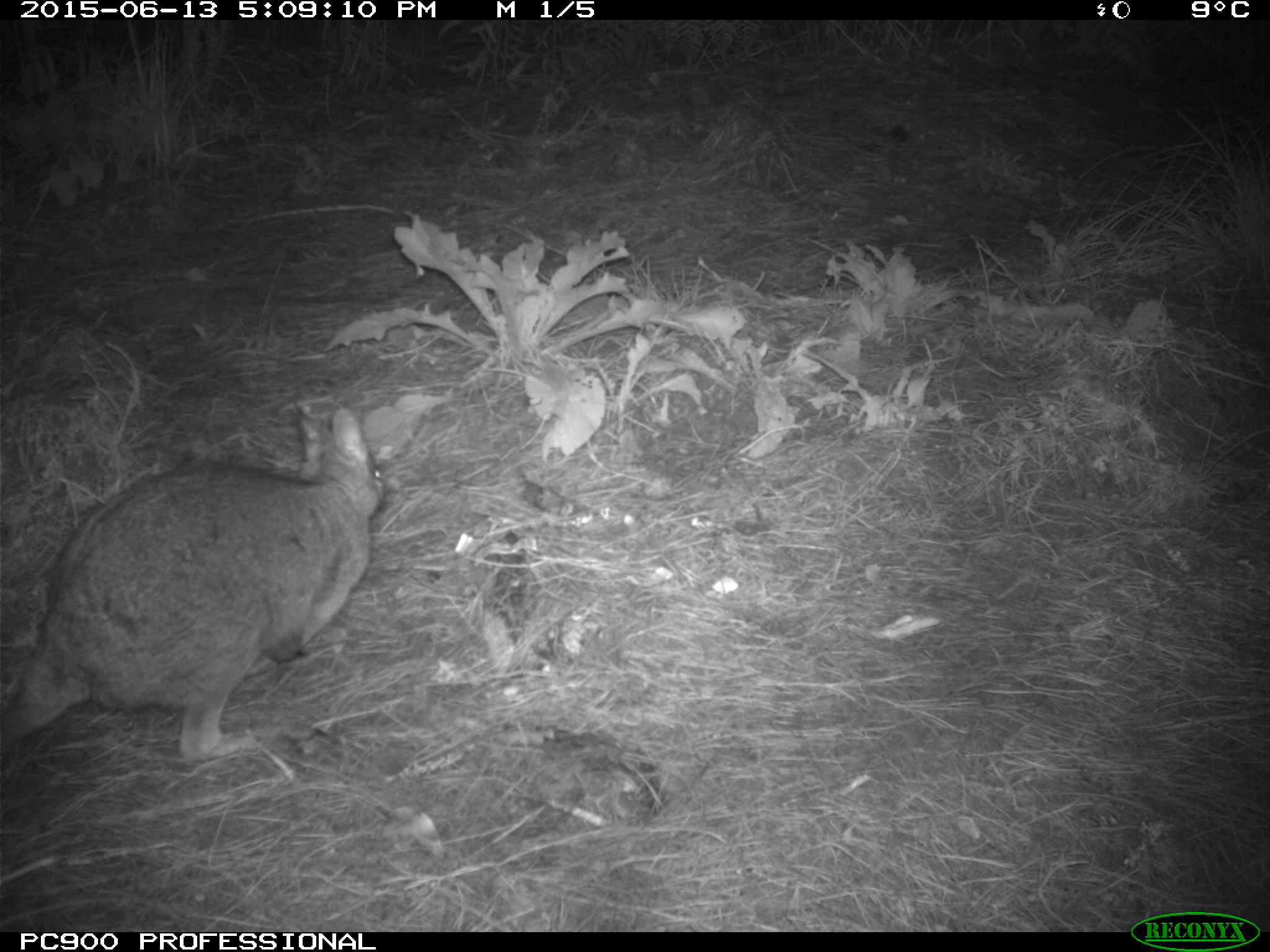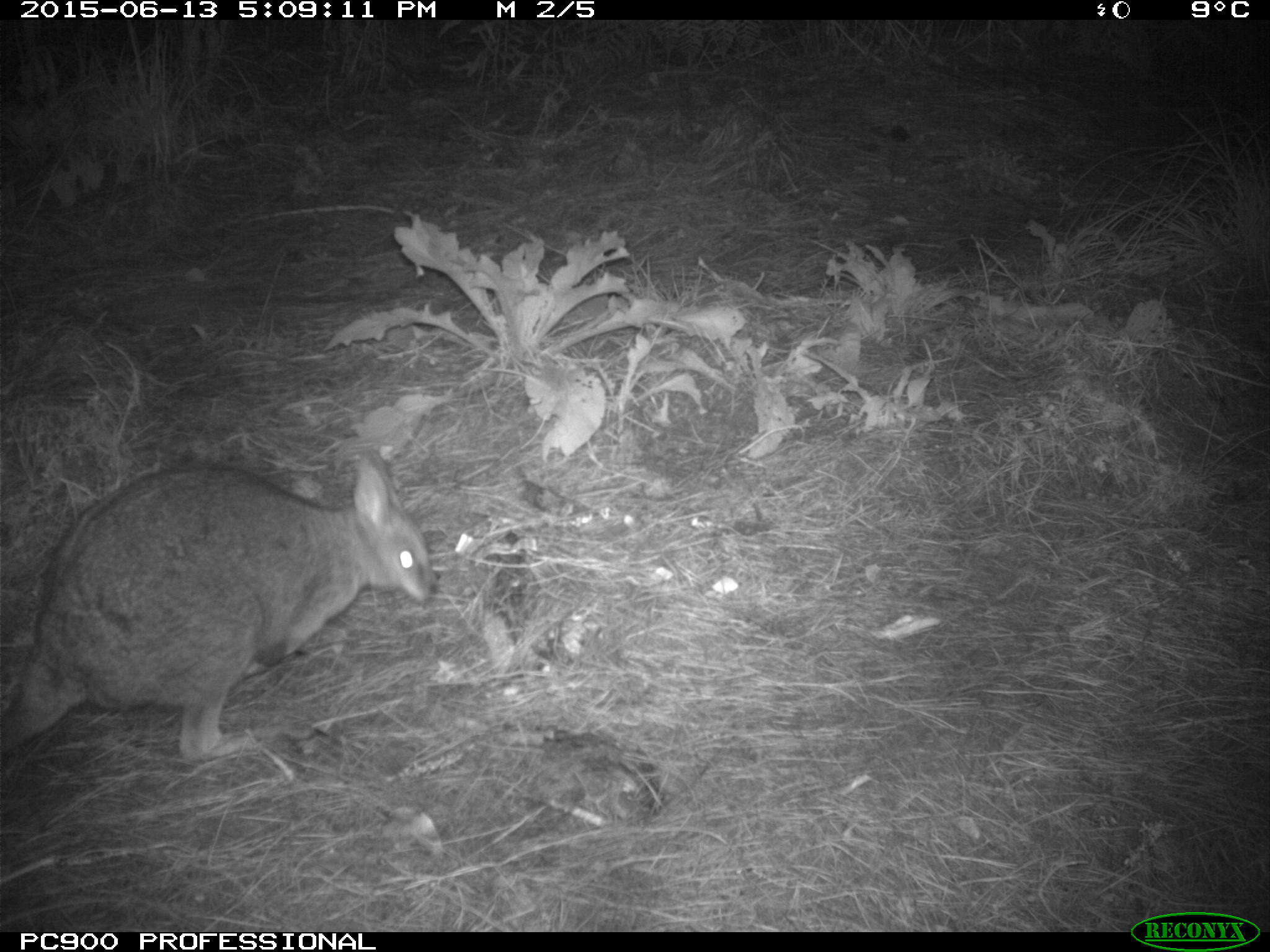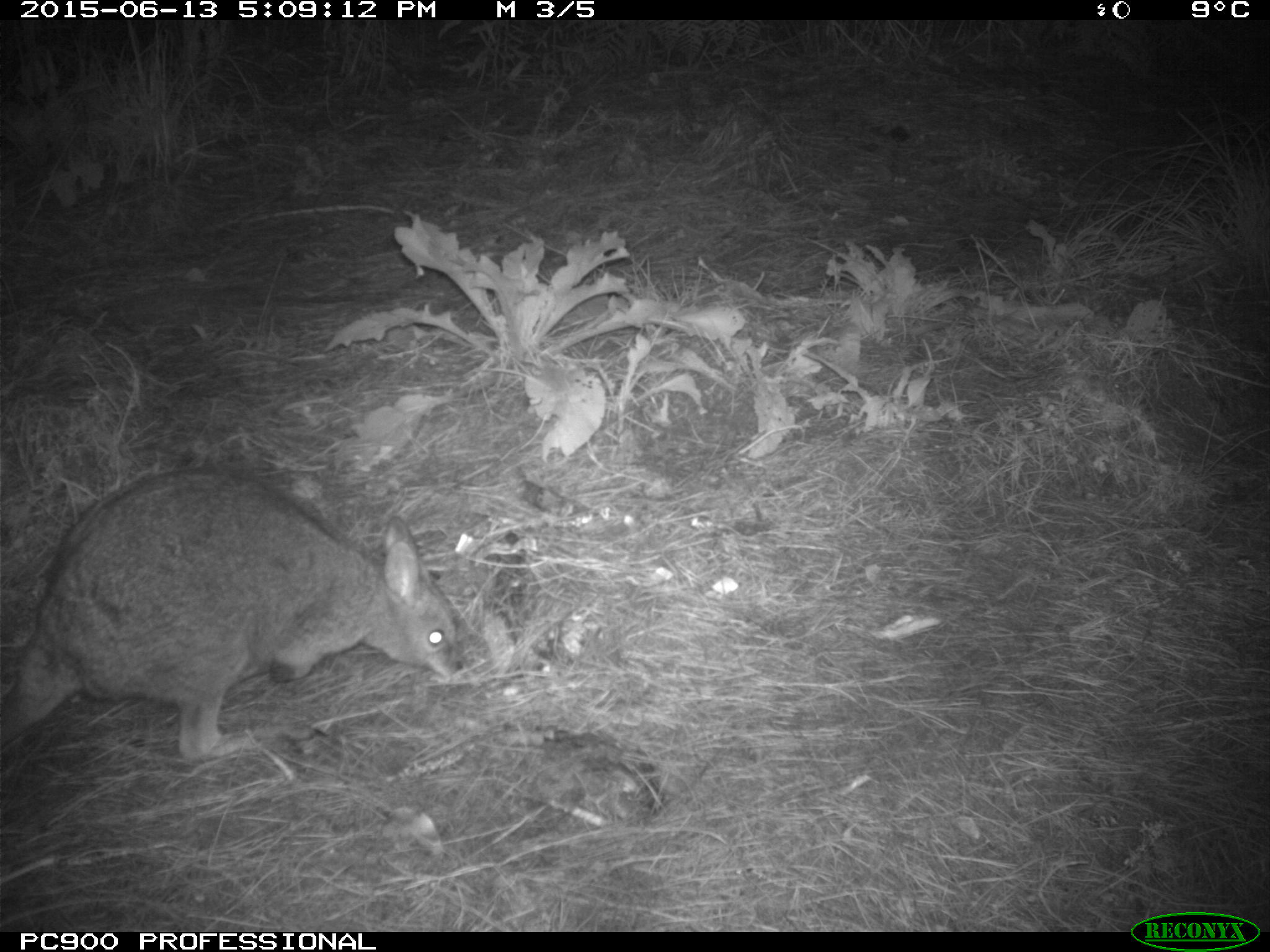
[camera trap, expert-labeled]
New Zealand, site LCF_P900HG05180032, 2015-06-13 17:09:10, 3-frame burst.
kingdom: Animalia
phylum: Chordata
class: Mammalia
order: Diprotodontia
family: Macropodidae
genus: Notamacropus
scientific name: Notamacropus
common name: wallaby